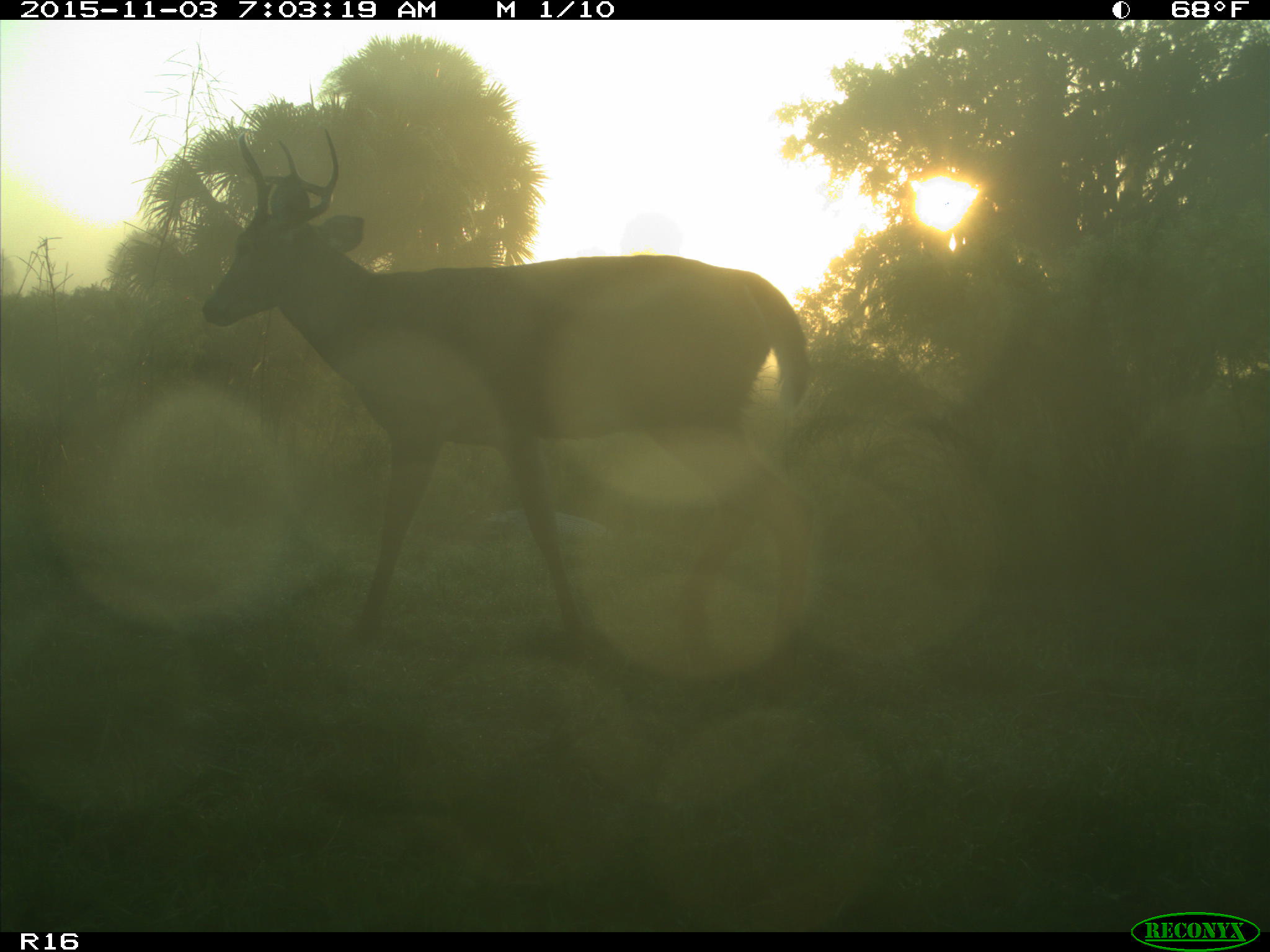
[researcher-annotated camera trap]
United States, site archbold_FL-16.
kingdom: Animalia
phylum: Chordata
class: Mammalia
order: Artiodactyla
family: Cervidae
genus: Odocoileus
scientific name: Odocoileus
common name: deer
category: unidentified deer